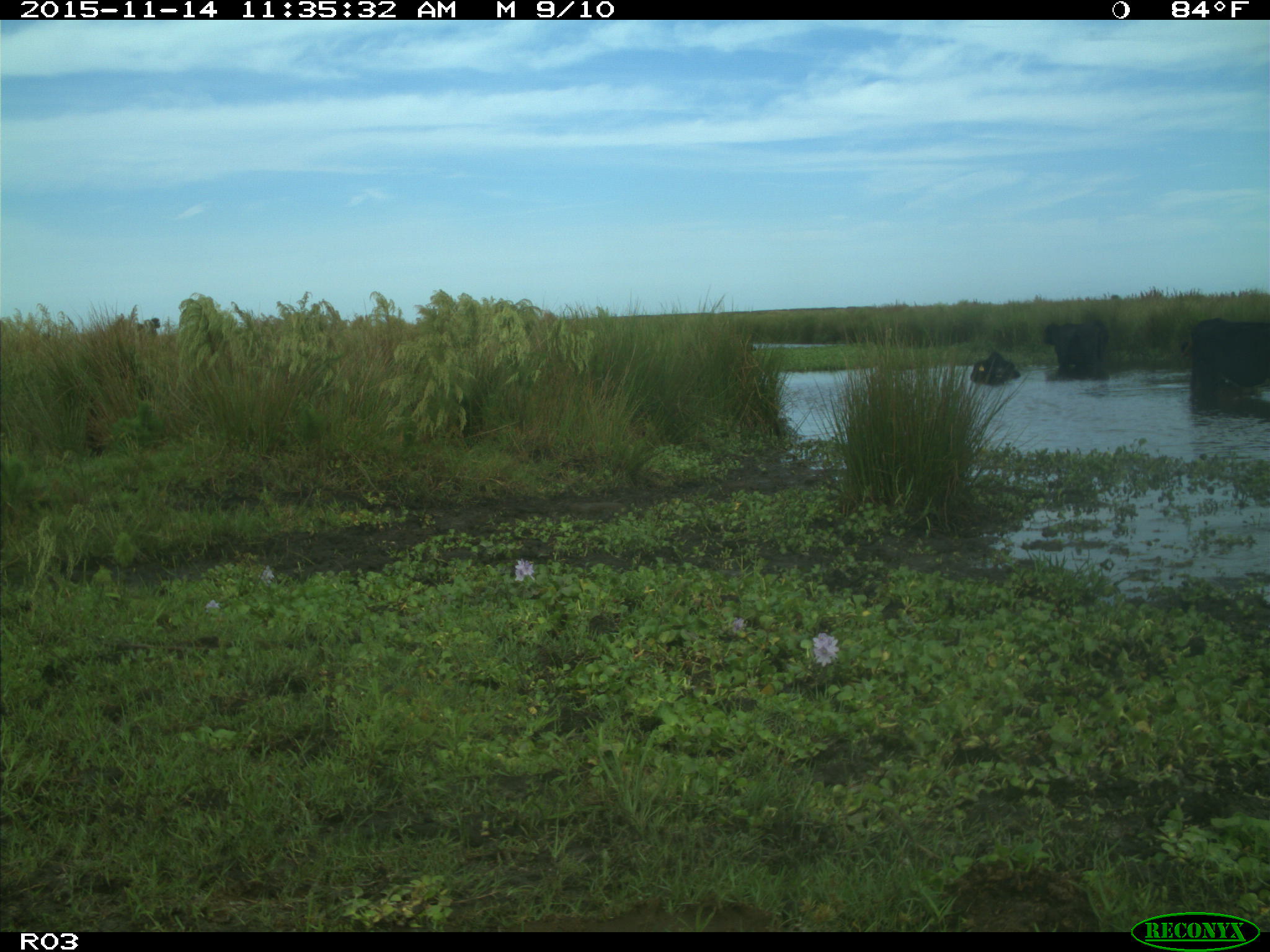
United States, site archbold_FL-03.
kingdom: Animalia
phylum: Chordata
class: Mammalia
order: Artiodactyla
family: Bovidae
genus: Bos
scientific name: Bos taurus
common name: domestic cow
Bos taurus (domestic cow).